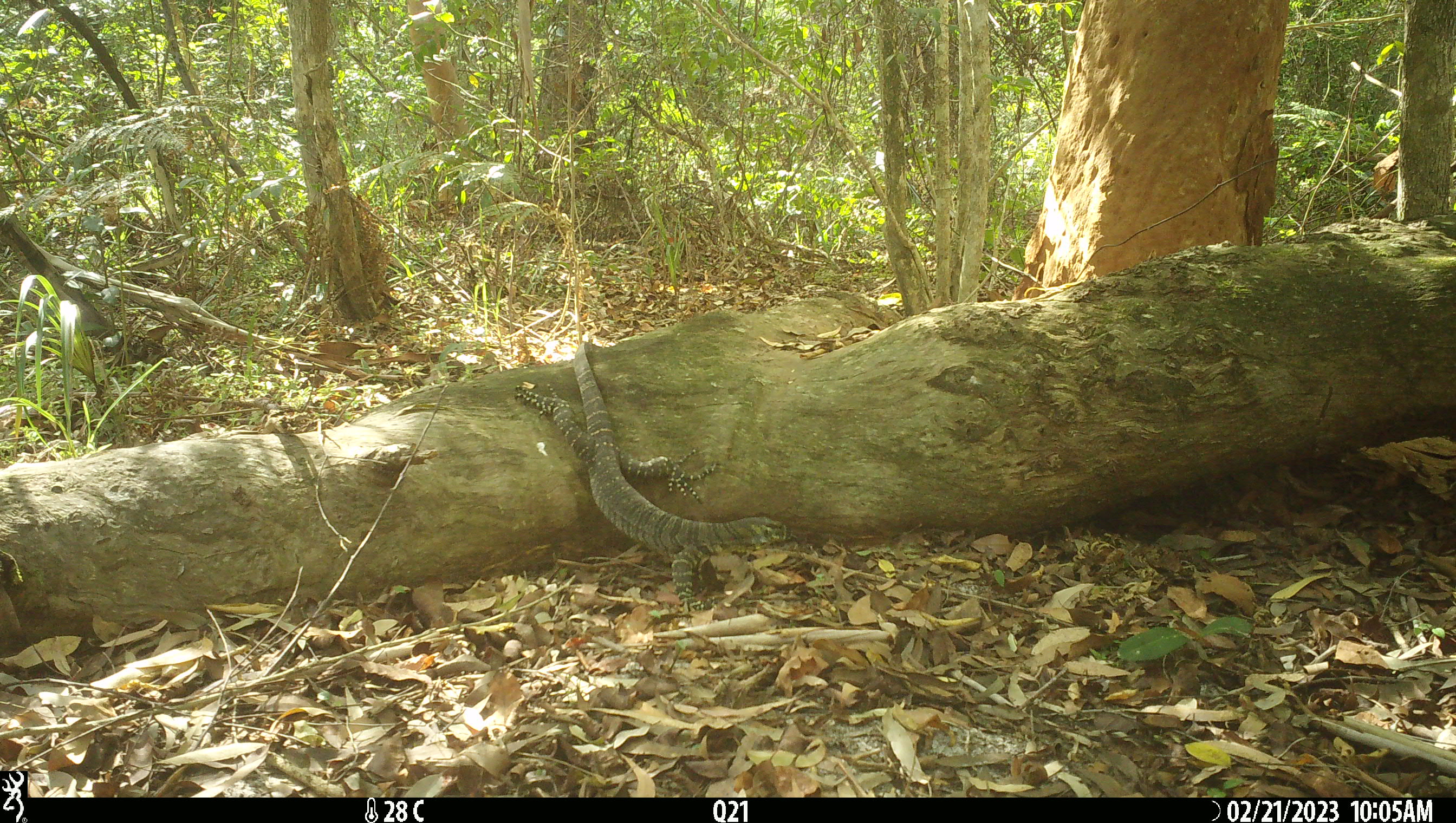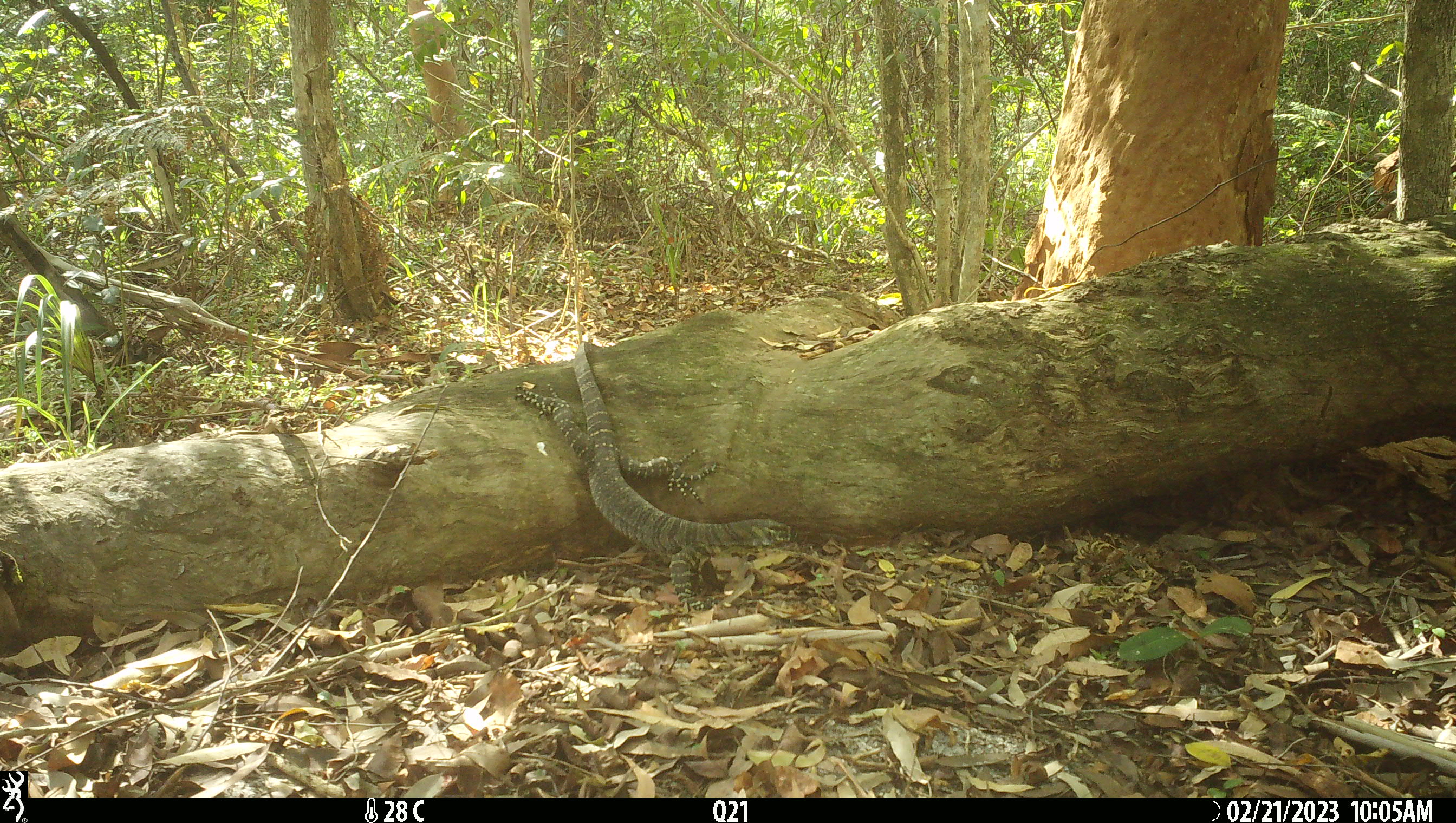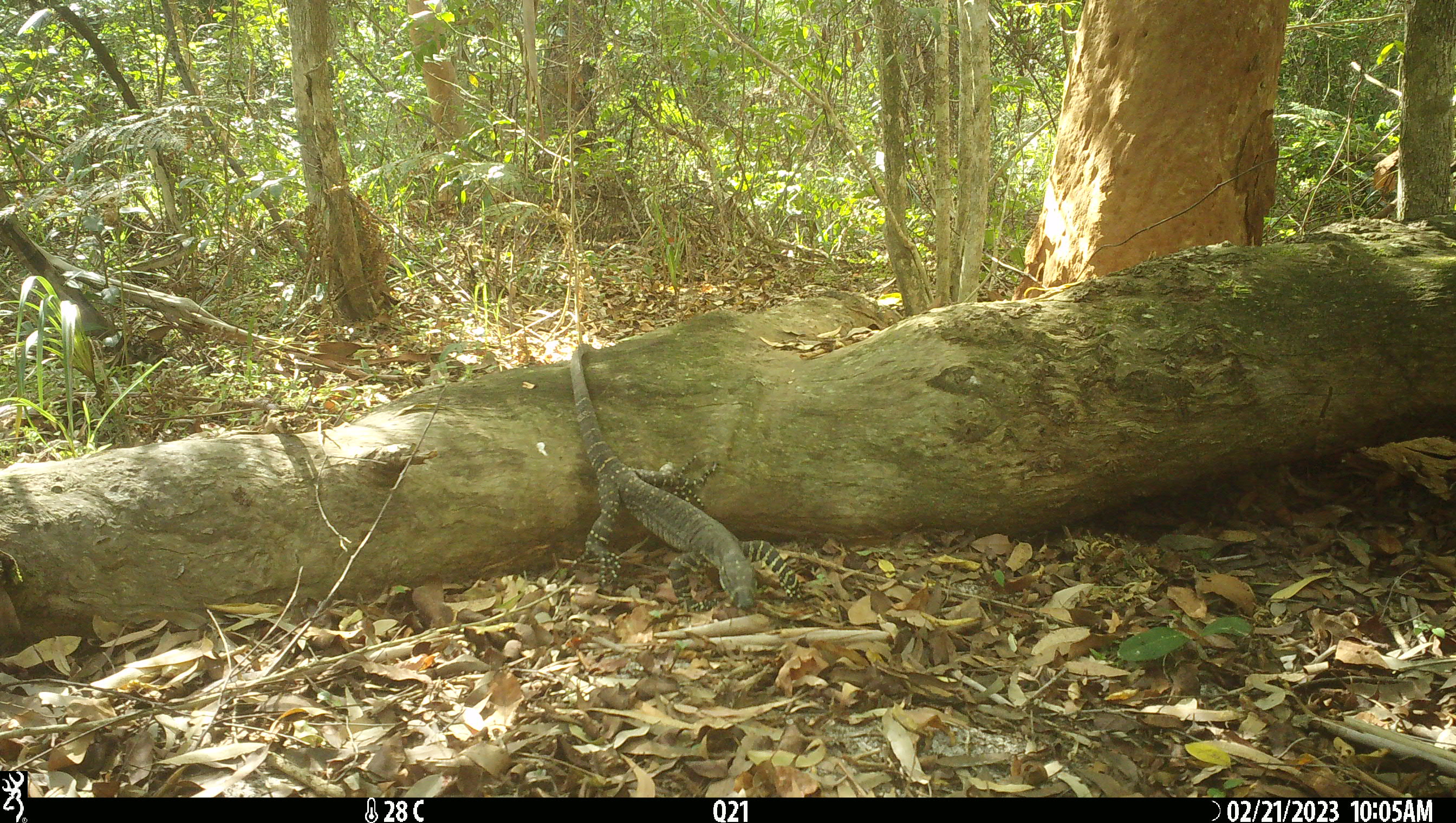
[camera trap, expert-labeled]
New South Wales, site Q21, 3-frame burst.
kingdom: Animalia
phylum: Chordata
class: Reptilia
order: Squamata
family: Varanidae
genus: Varanus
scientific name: Varanus varius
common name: lace monitor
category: goanna